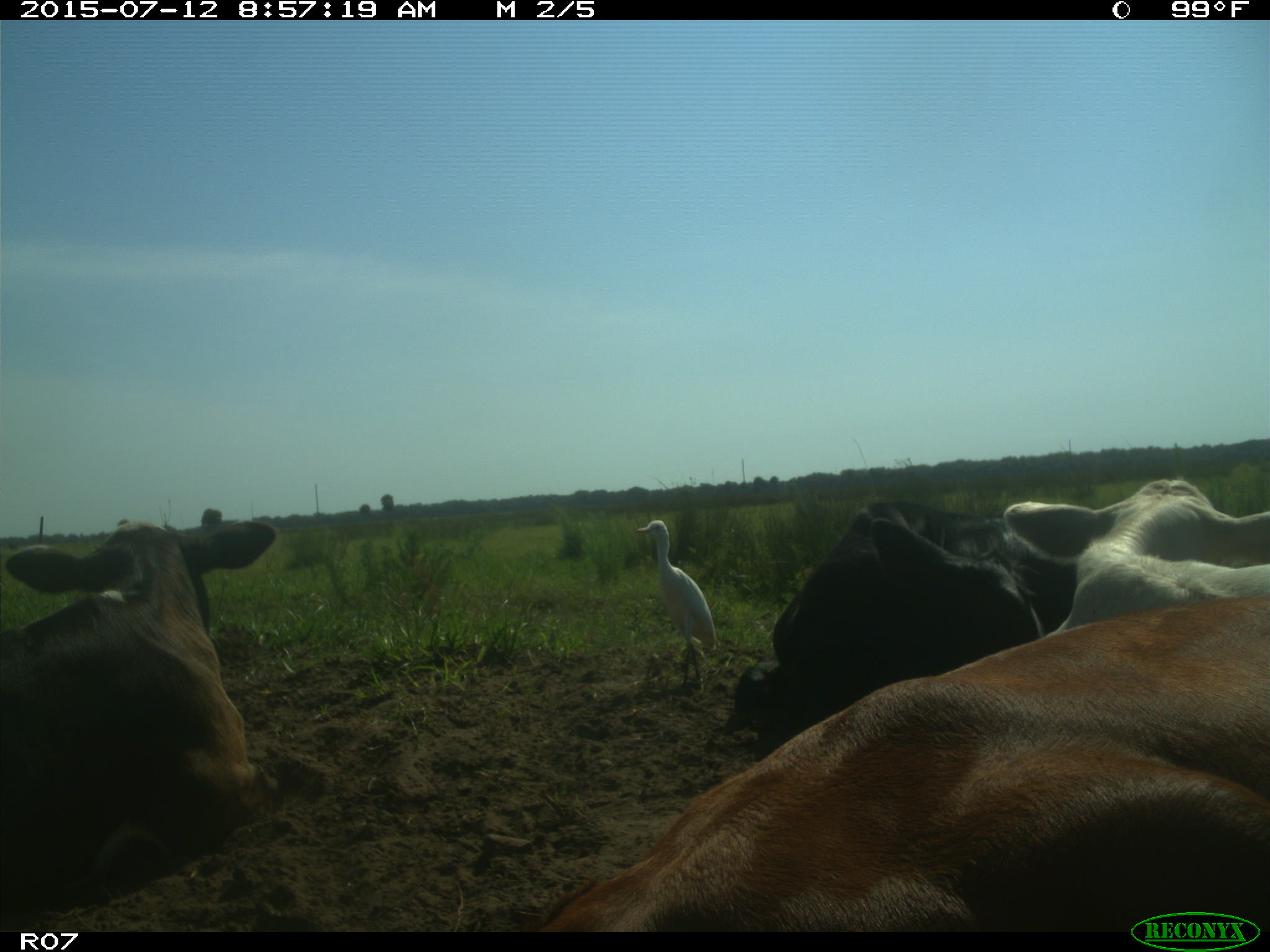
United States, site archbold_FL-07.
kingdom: Animalia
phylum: Chordata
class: Mammalia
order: Artiodactyla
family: Bovidae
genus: Bos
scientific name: Bos taurus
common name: domestic cow